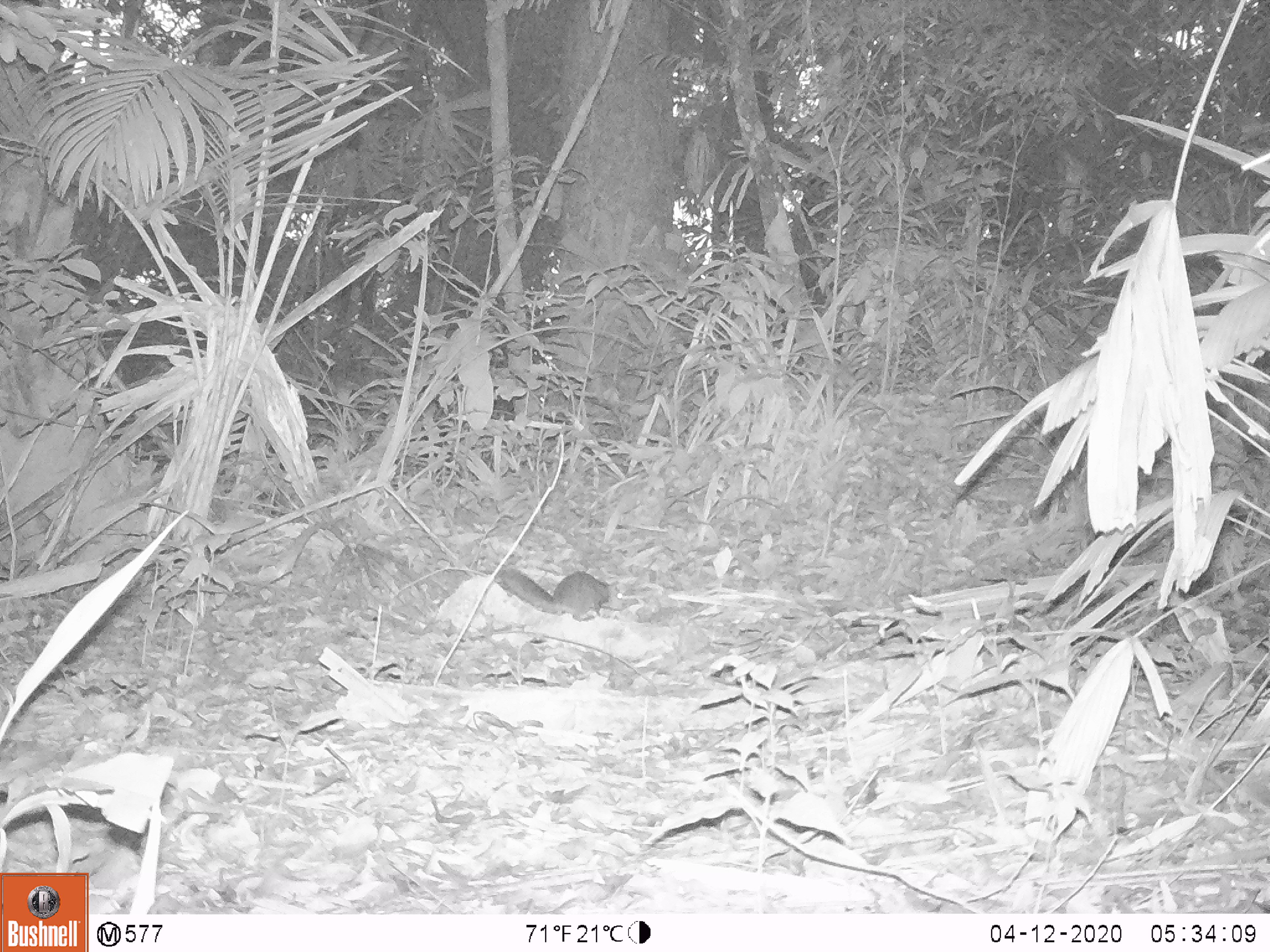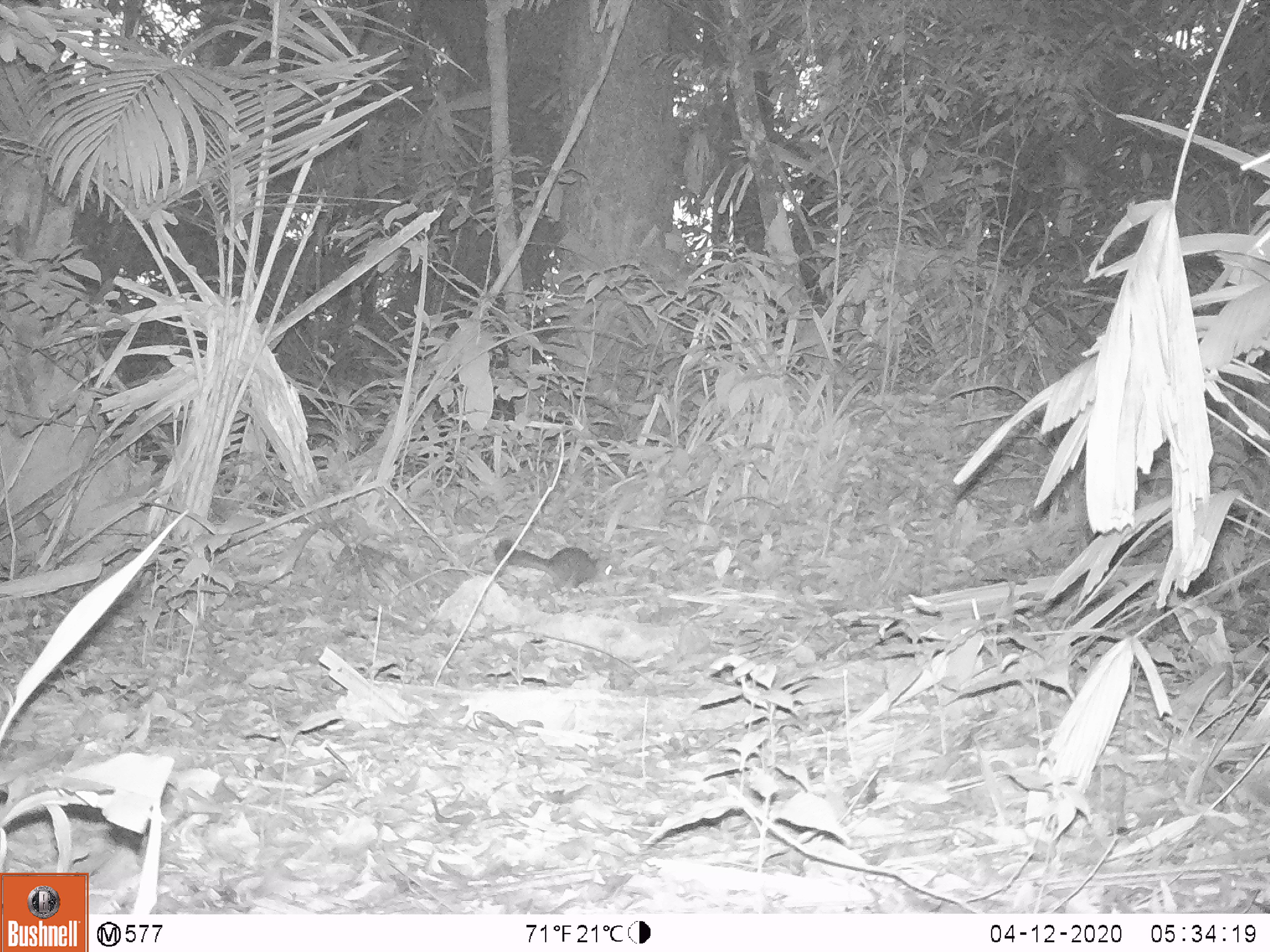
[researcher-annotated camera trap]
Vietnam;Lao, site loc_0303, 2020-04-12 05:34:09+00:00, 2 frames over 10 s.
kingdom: Animalia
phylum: Chordata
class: Mammalia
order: Rodentia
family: Sciuridae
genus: Dremomys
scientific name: Dremomys rufigenis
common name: red-cheeked squirrel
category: red cheeked squirrel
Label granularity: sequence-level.